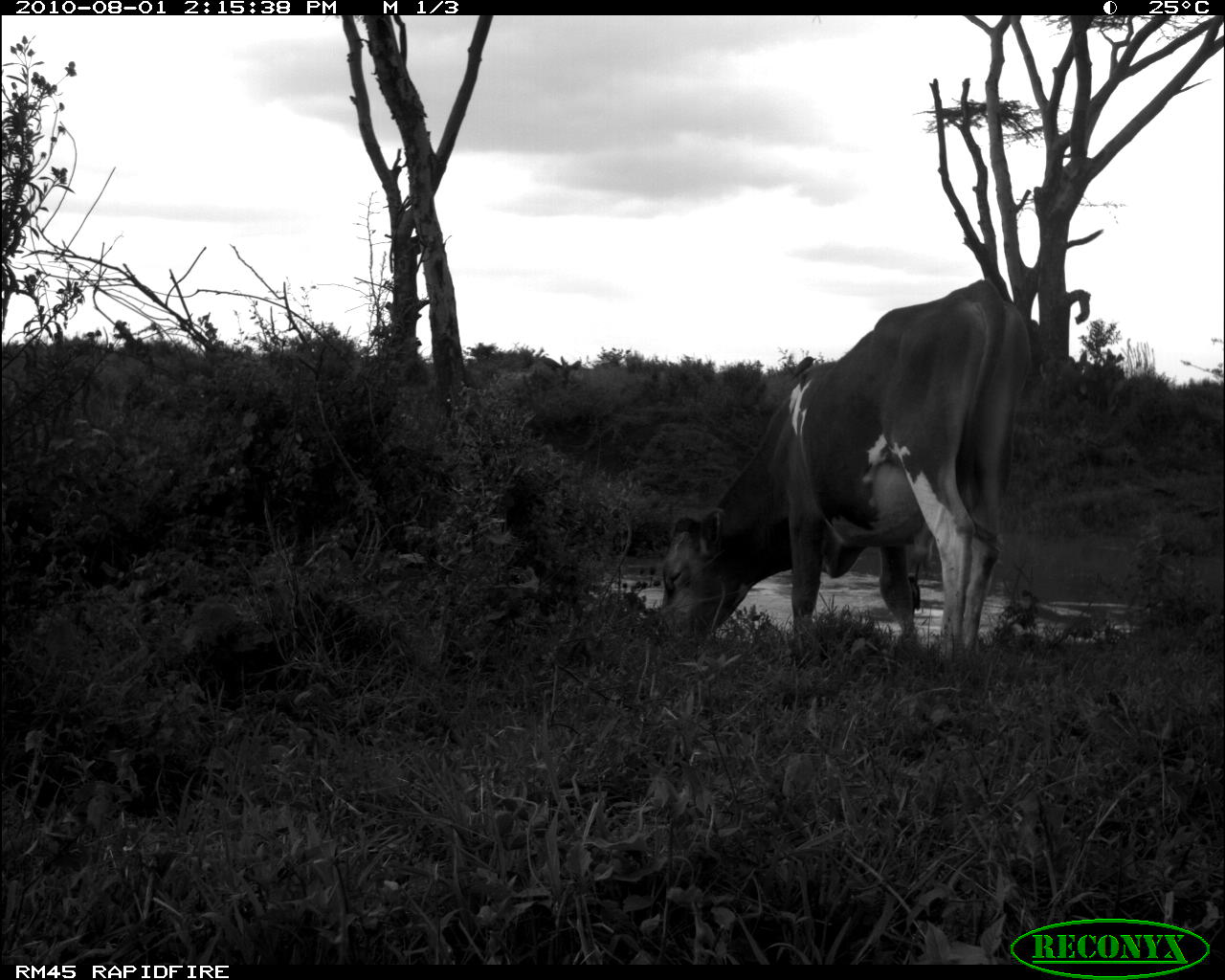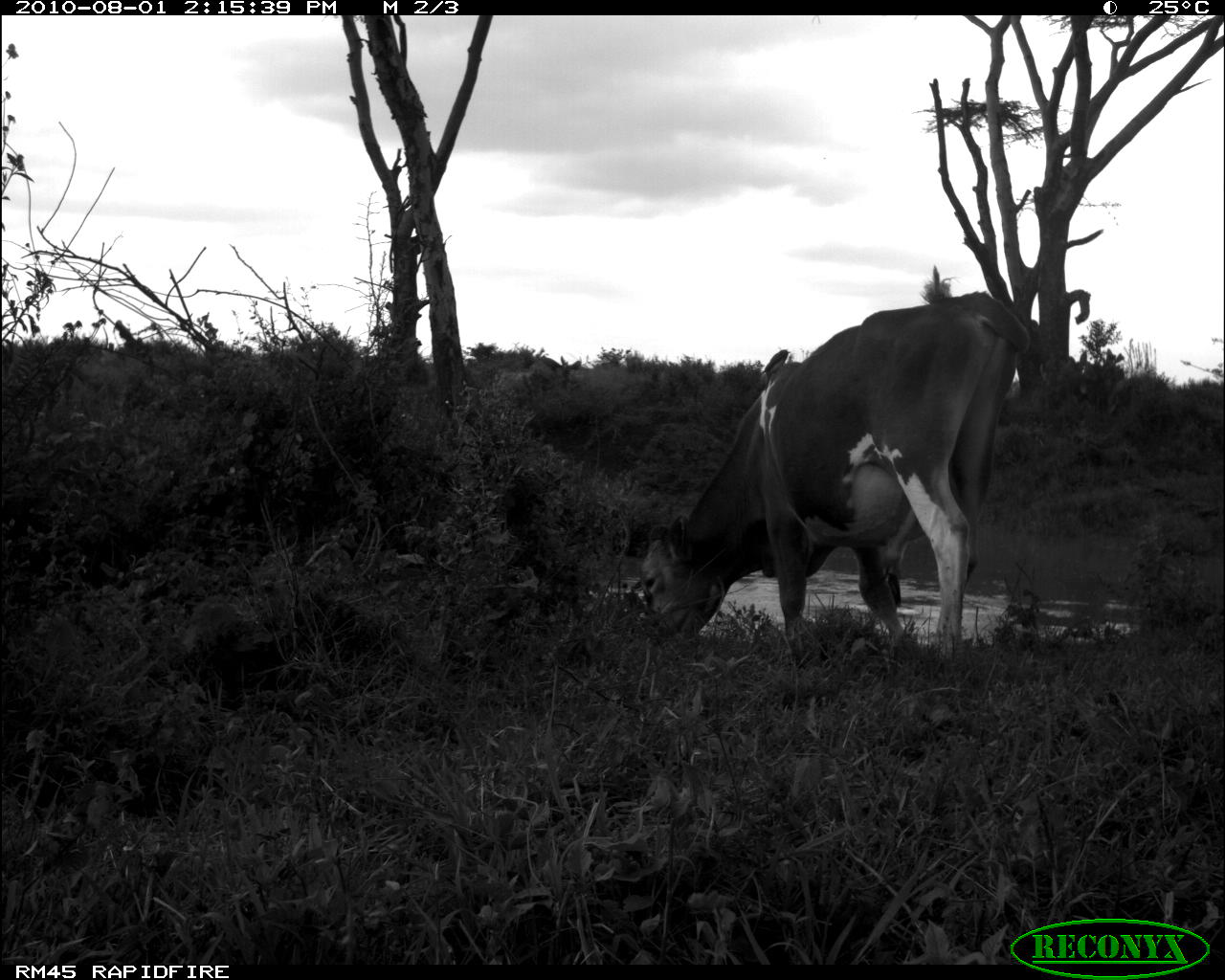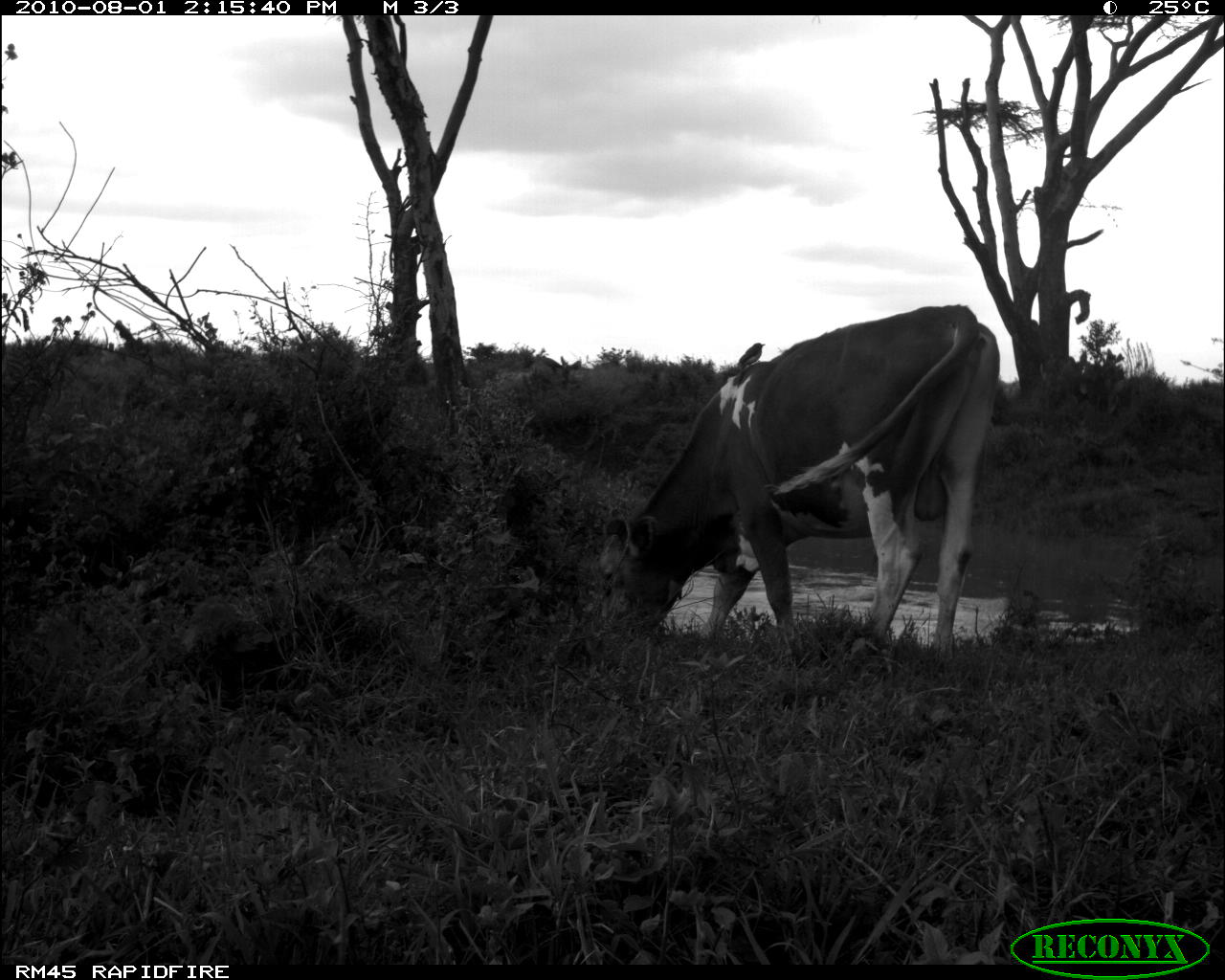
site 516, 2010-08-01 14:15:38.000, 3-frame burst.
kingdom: Animalia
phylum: Chordata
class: Mammalia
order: Artiodactyla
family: Bovidae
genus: Bos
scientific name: Bos taurus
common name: domestic cattle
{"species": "Bos taurus (domestic cattle)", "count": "1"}